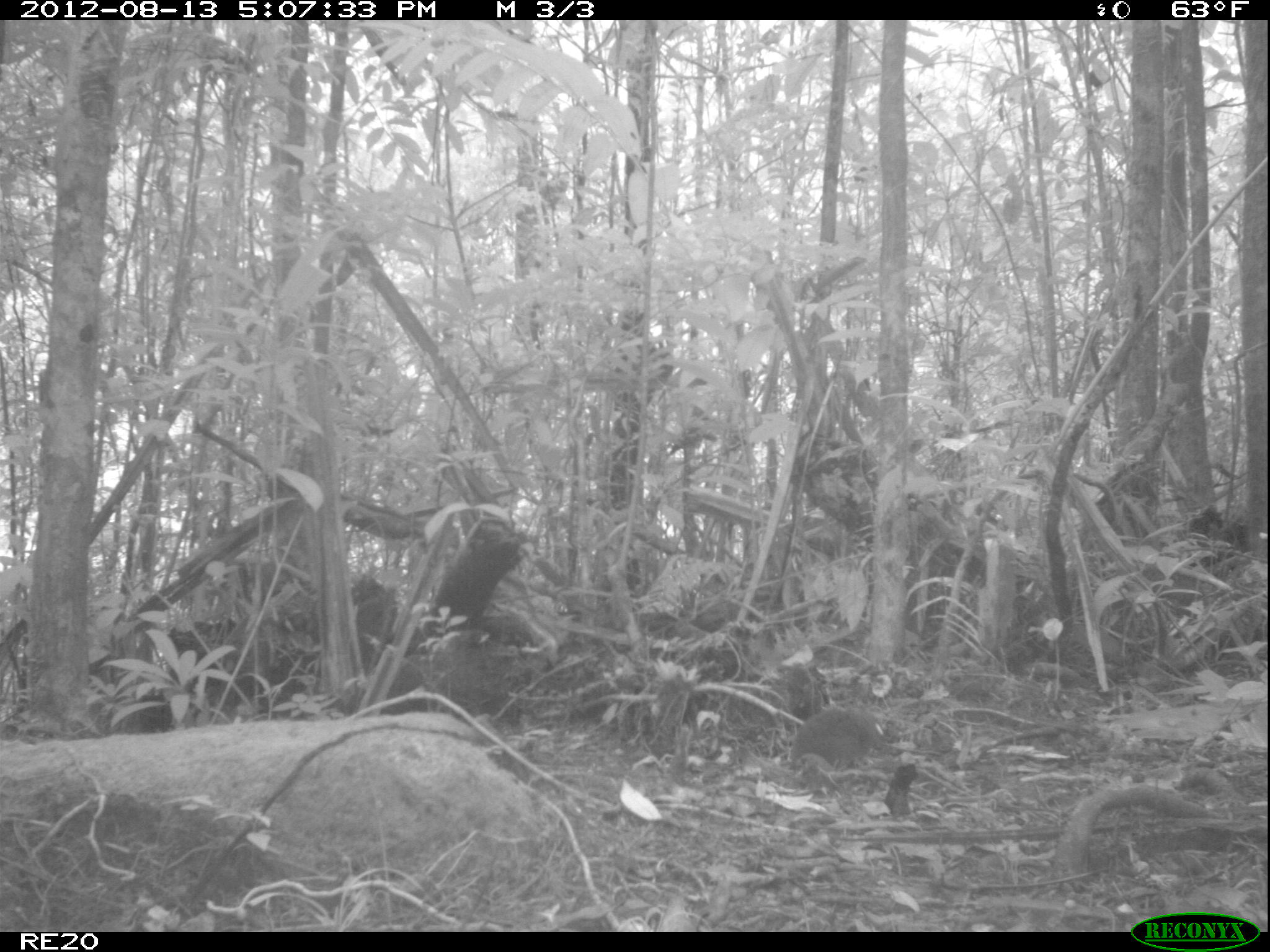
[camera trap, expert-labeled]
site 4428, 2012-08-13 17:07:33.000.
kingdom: Animalia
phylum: Chordata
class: Mammalia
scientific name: Mammalia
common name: mammals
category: small mammal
Small mammal (mammals) (Mammalia), count 1.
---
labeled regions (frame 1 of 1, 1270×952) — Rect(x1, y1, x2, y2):
small mammal: Rect(789, 707, 888, 770)